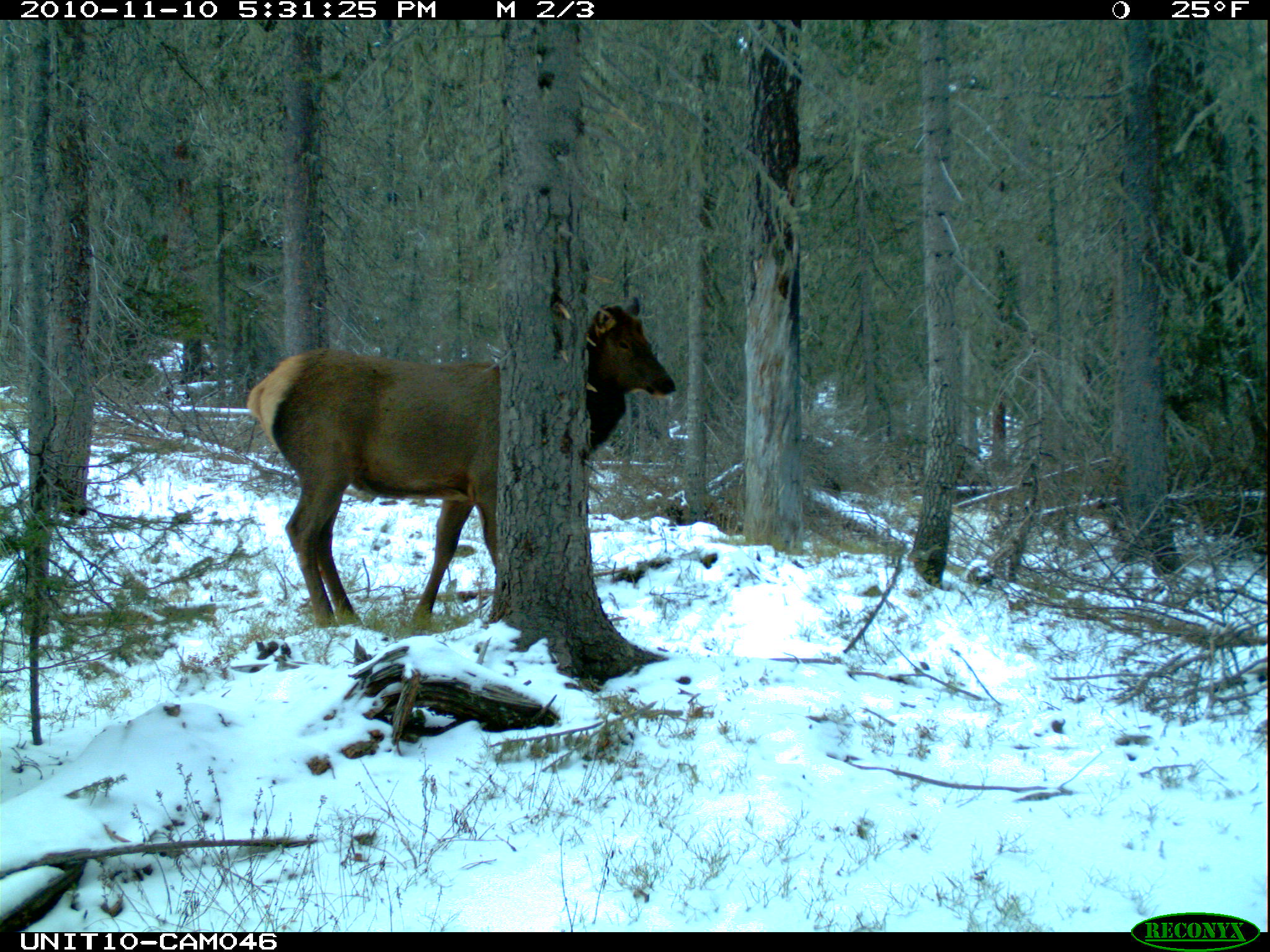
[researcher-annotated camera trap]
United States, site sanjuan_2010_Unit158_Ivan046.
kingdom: Animalia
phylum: Chordata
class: Mammalia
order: Artiodactyla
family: Cervidae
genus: Cervus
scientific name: Cervus elaphus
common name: red deer